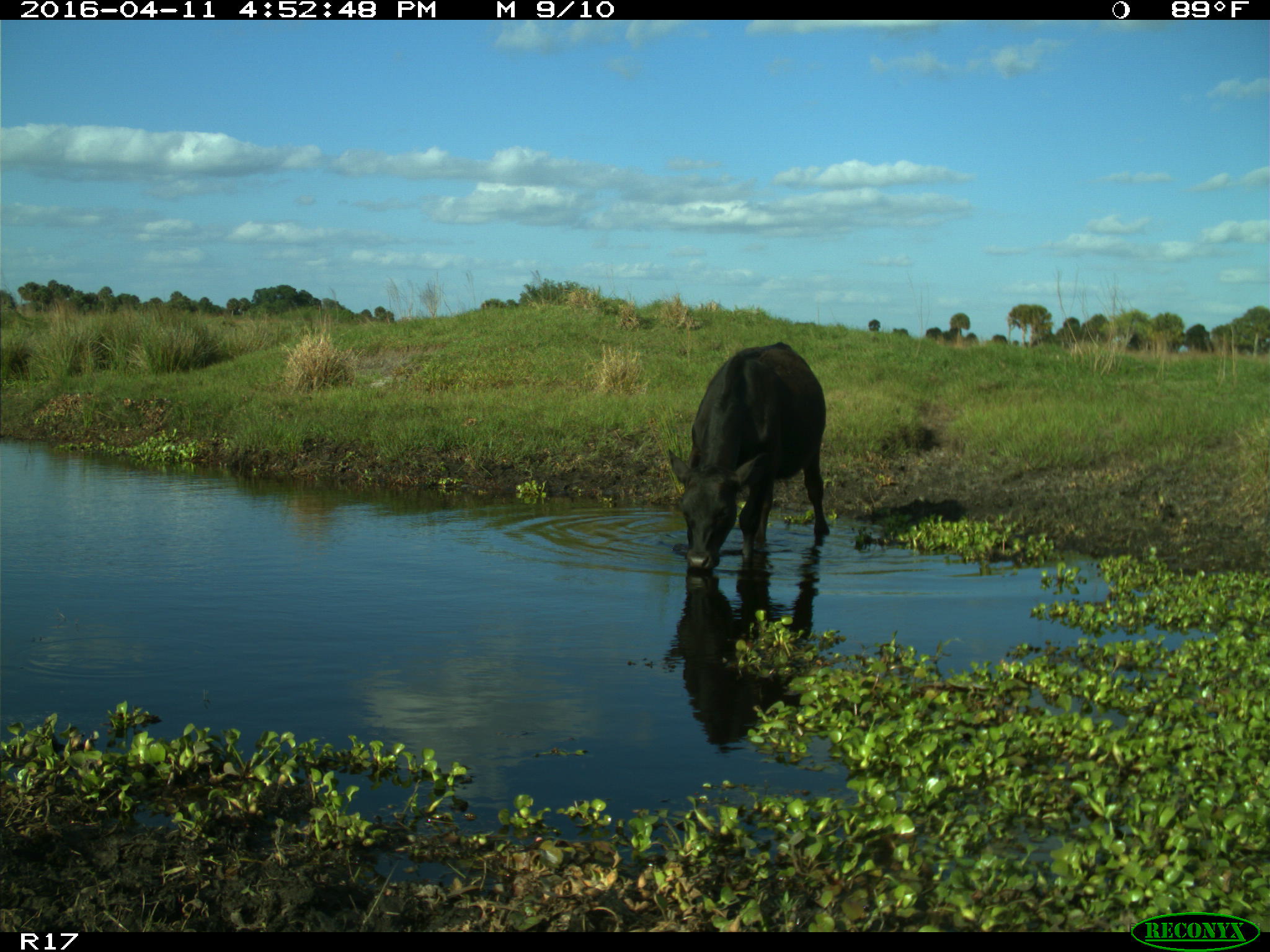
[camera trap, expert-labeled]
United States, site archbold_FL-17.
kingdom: Animalia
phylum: Chordata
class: Mammalia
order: Artiodactyla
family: Bovidae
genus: Bos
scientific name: Bos taurus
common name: domestic cow